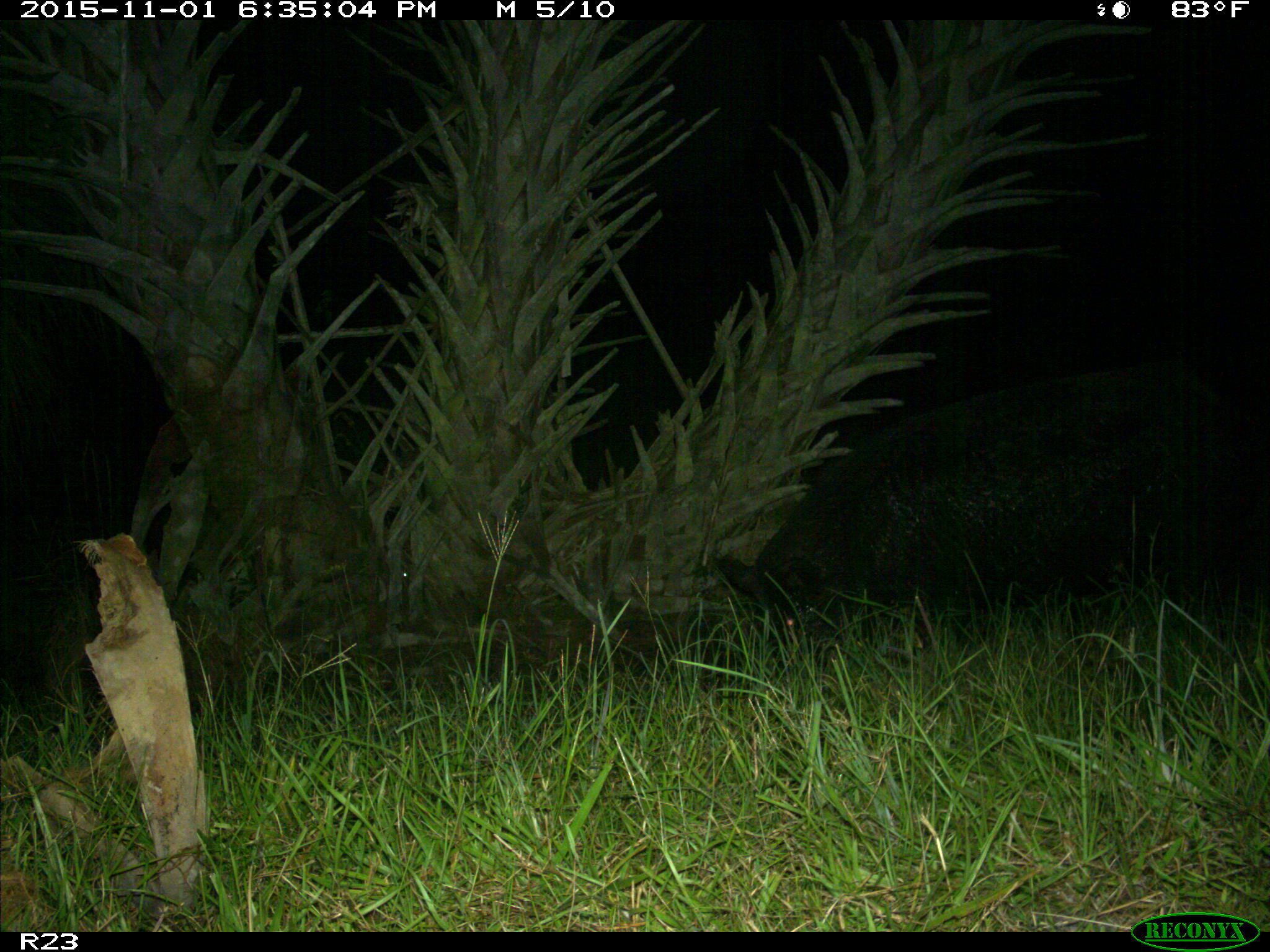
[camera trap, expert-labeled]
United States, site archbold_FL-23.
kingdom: Animalia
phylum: Chordata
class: Mammalia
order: Artiodactyla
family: Suidae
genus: Sus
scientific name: Sus scrofa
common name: wild boar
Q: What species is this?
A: Sus scrofa (wild boar).